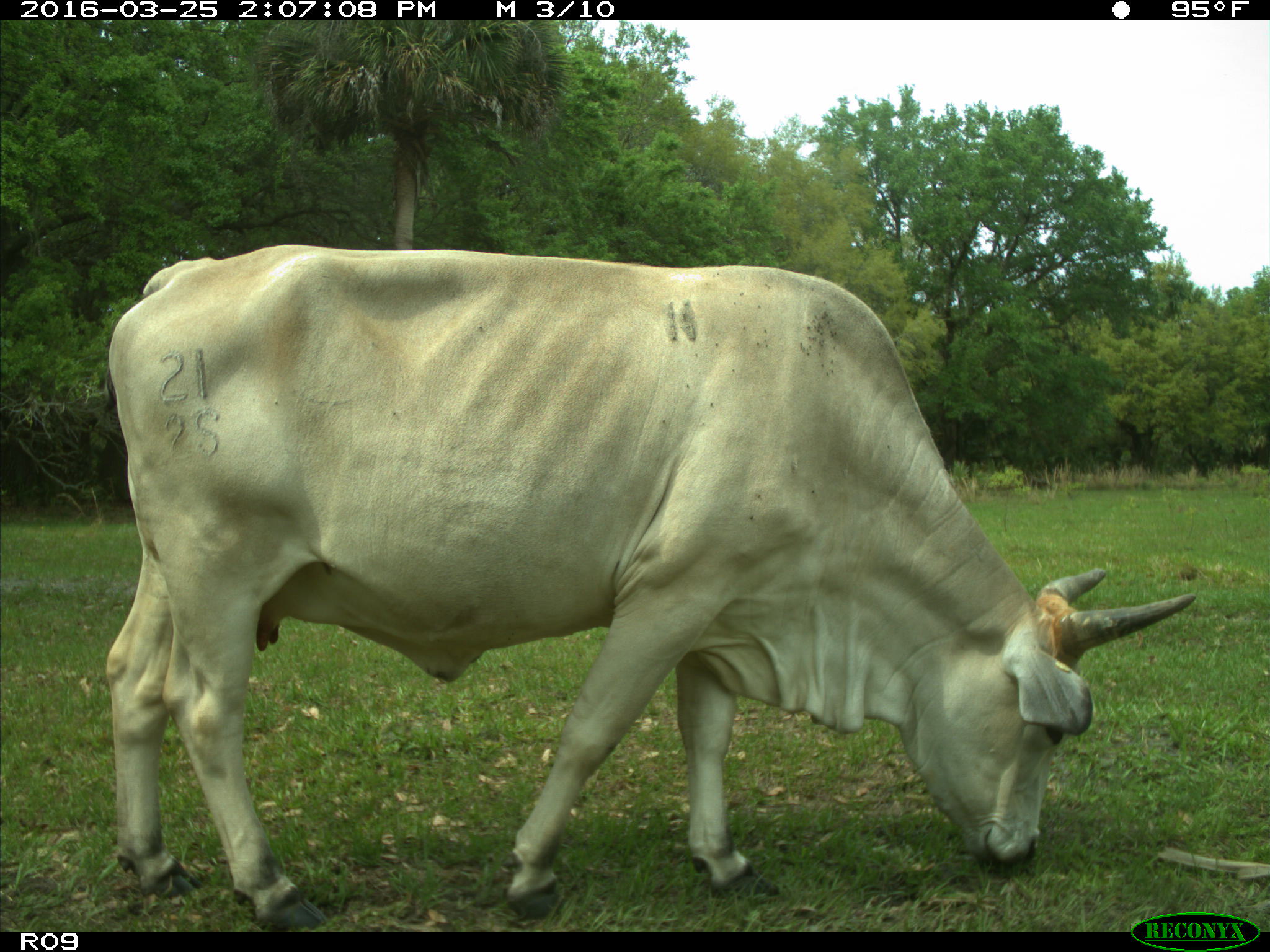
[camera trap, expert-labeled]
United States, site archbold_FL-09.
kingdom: Animalia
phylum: Chordata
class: Mammalia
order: Artiodactyla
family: Bovidae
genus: Bos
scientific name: Bos taurus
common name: domestic cow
Bos taurus (domestic cow).